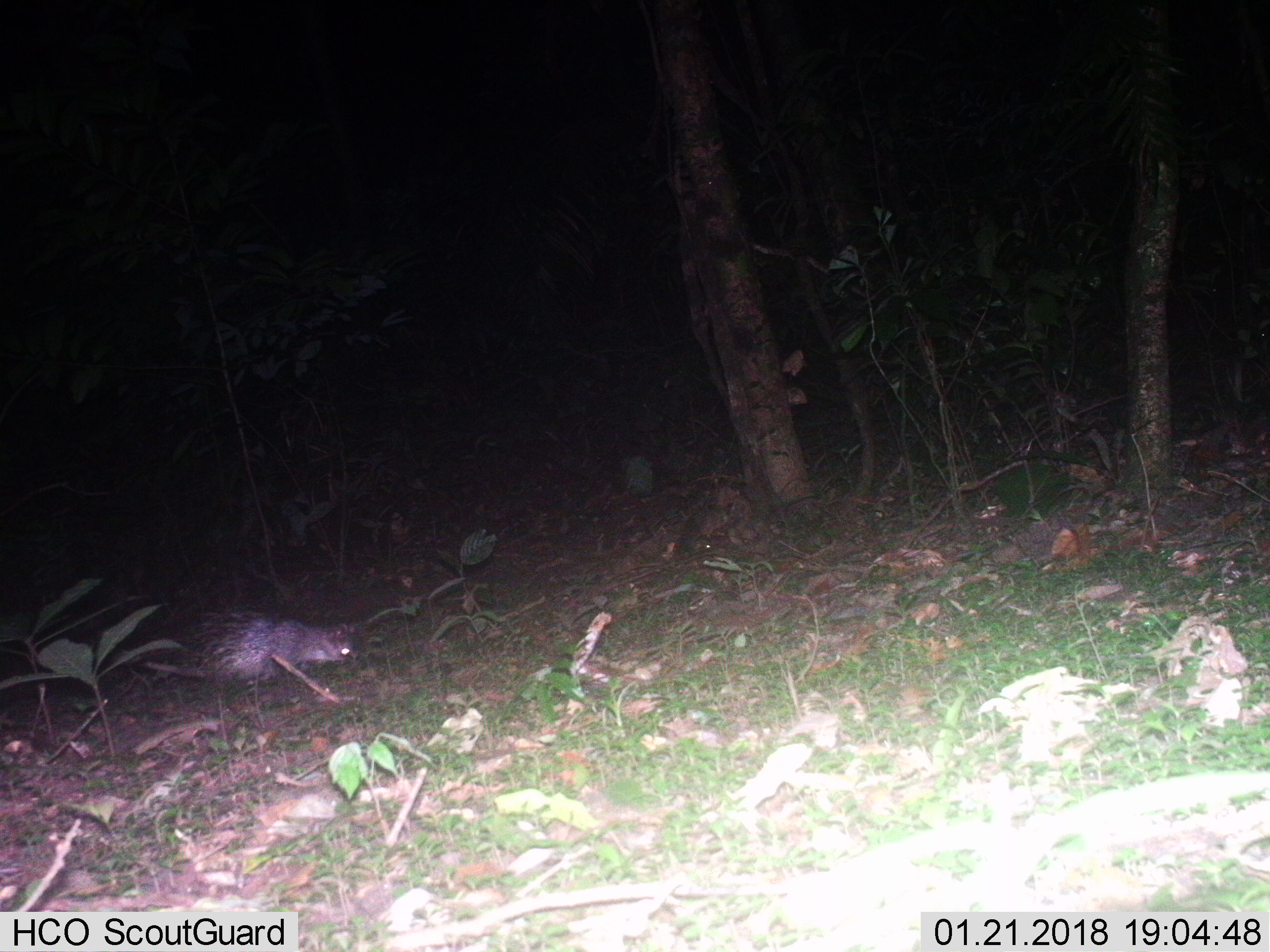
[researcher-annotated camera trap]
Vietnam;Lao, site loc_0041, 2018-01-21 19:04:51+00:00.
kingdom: Animalia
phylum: Chordata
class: Mammalia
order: Rodentia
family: Hystricidae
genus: Atherurus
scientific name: Atherurus macrourus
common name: asiatic brush-tailed porcupine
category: asiatic brush tailed porcupine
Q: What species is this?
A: Asiatic brush tailed porcupine (asiatic brush-tailed porcupine) (Atherurus macrourus).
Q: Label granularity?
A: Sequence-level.